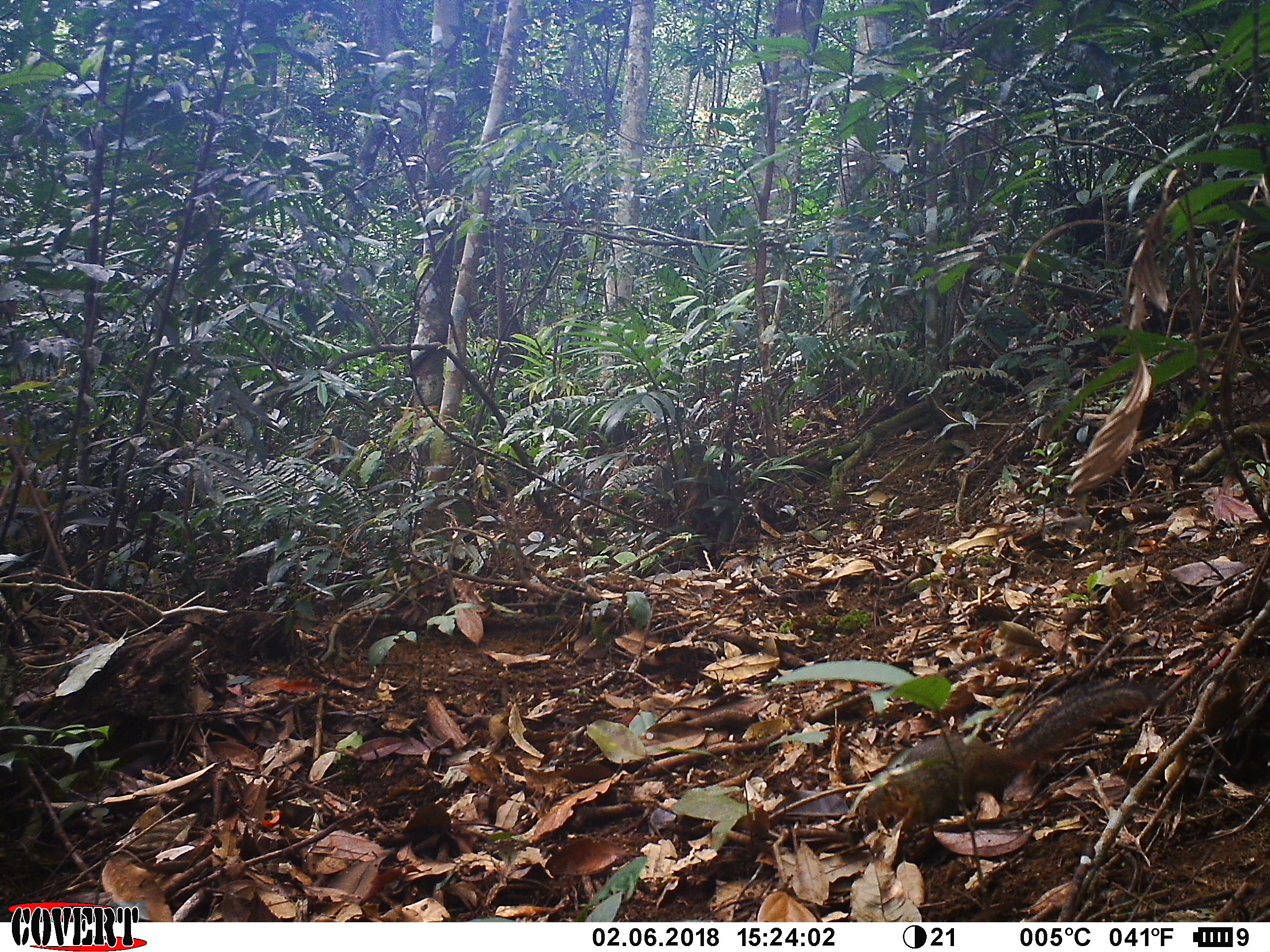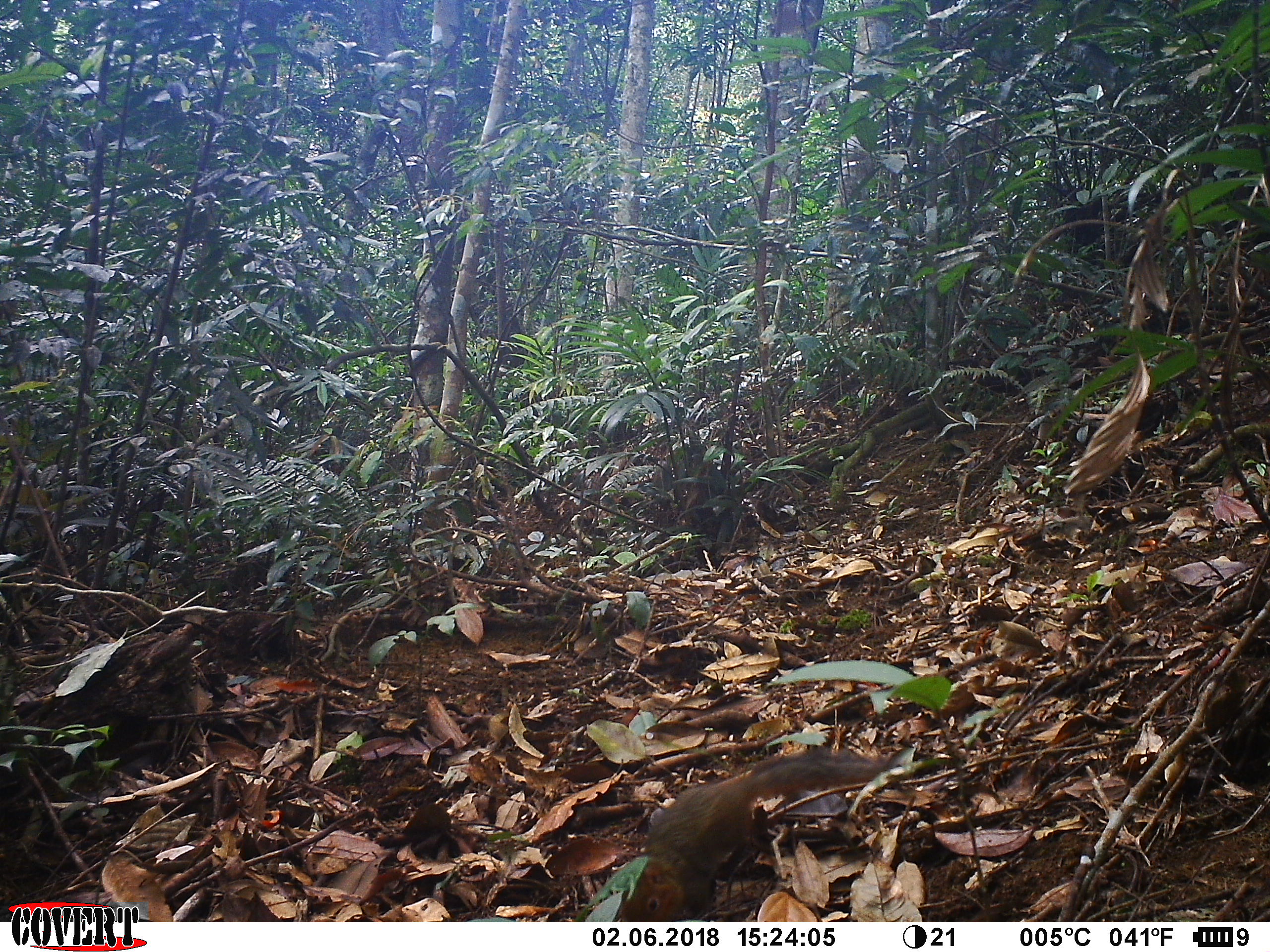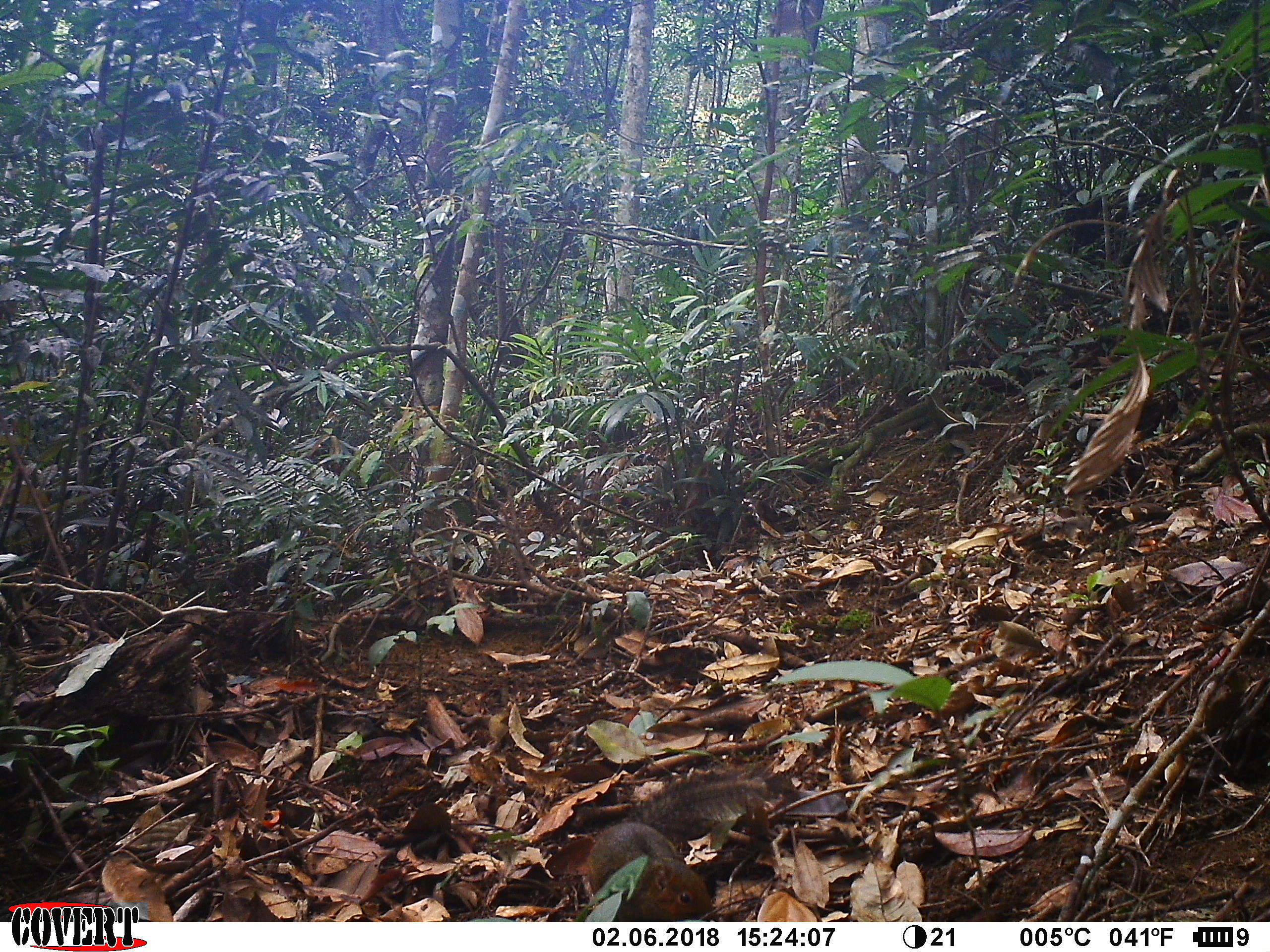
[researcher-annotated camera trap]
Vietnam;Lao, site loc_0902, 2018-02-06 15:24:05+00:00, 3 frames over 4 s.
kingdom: Animalia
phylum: Chordata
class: Mammalia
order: Rodentia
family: Sciuridae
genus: Dremomys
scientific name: Dremomys rufigenis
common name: red-cheeked squirrel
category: red cheeked squirrel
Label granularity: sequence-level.